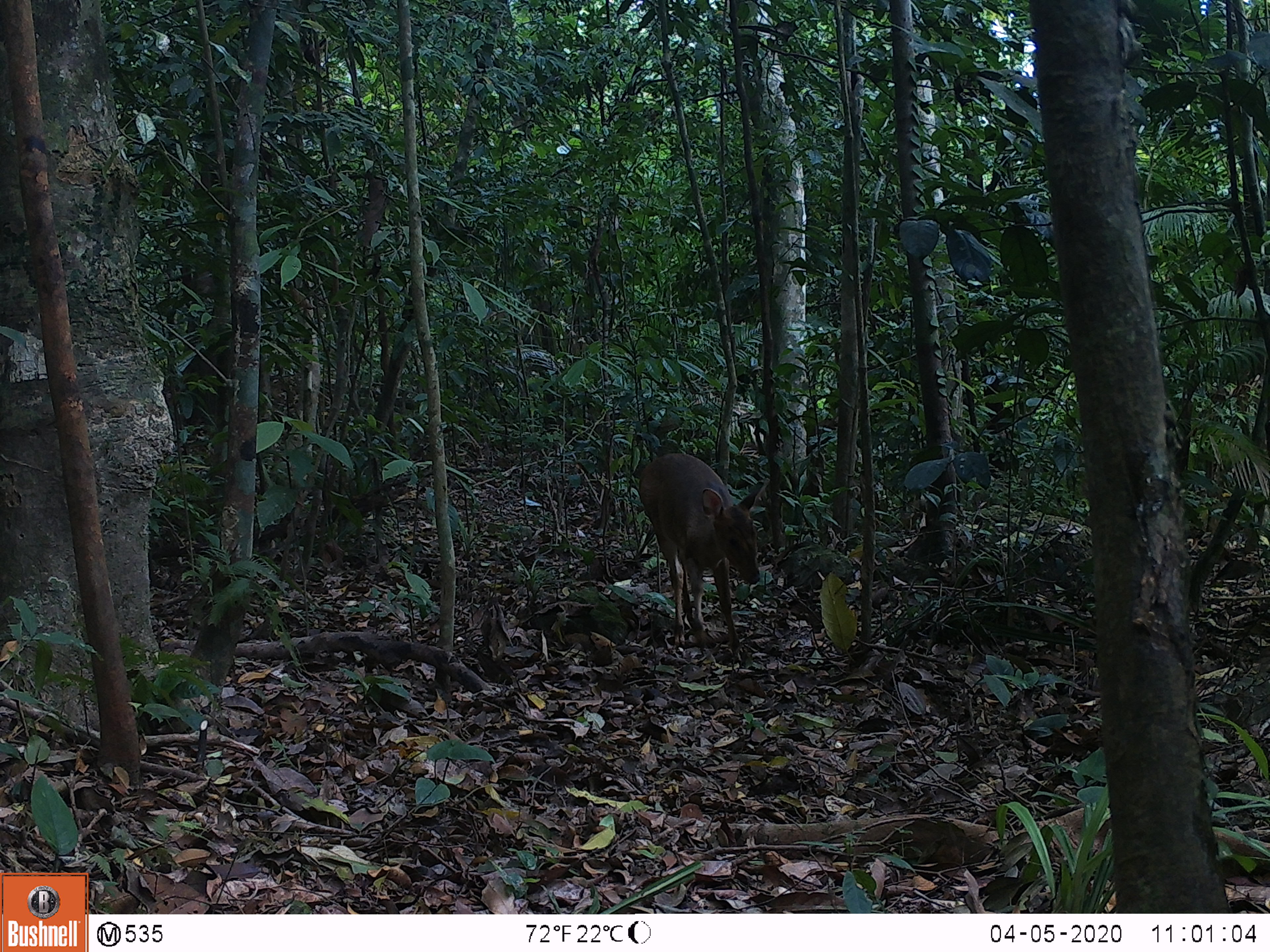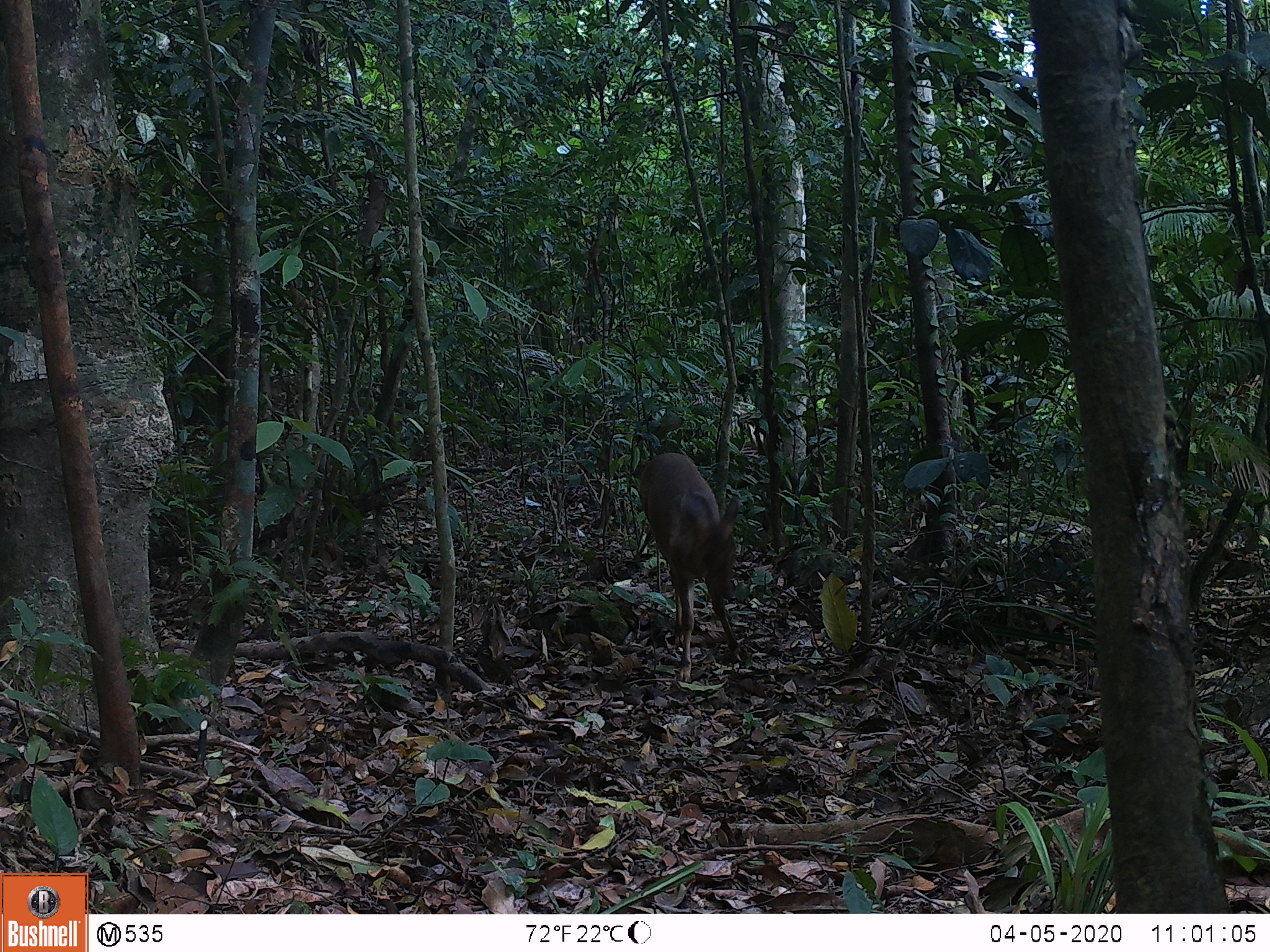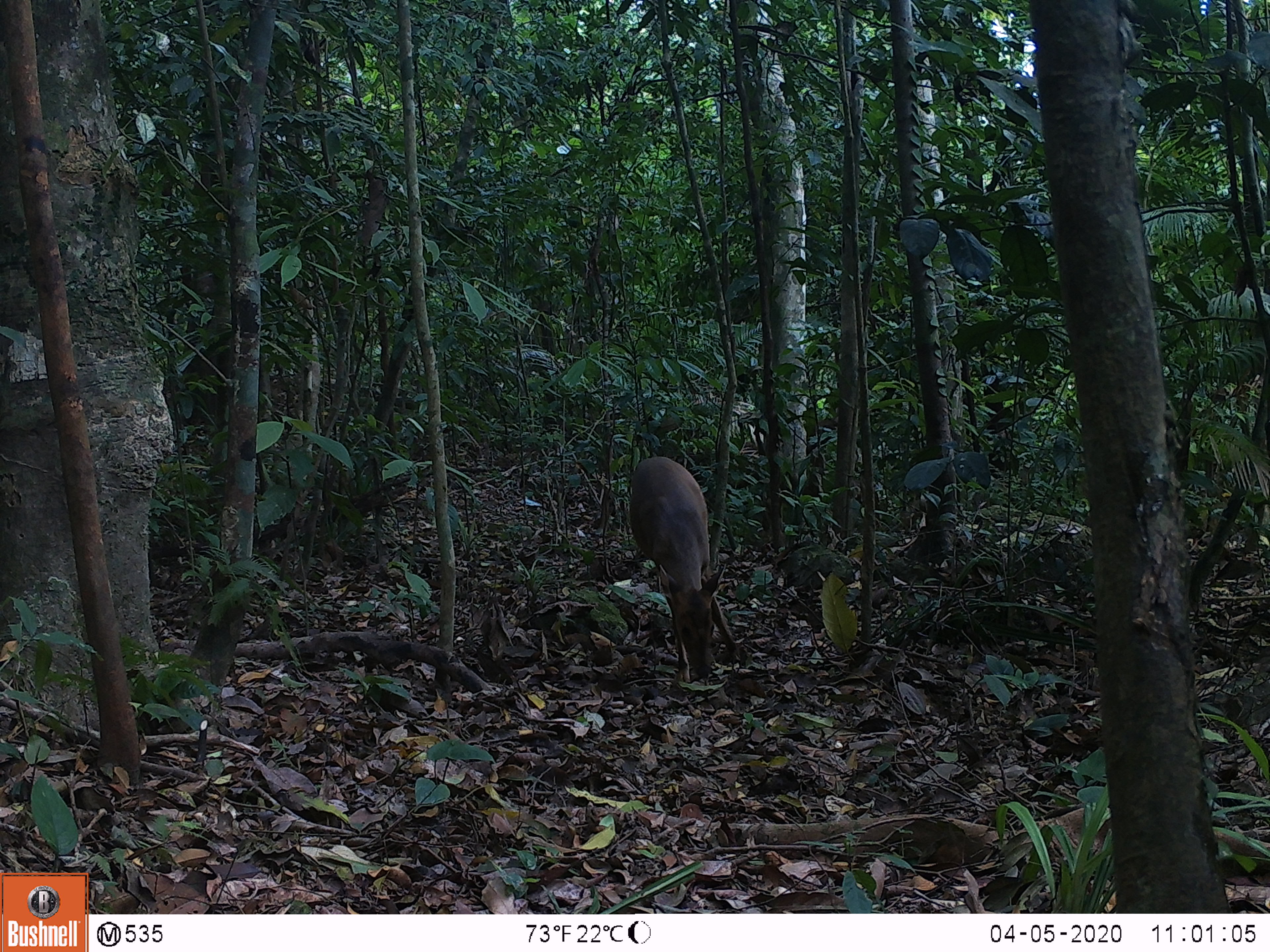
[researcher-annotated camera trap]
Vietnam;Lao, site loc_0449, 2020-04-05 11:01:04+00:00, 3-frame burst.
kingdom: Animalia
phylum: Chordata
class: Mammalia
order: Artiodactyla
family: Cervidae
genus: Muntiacus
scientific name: Muntiacus vuquangensis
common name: large-antlered muntjac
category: large antlered muntjac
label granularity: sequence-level